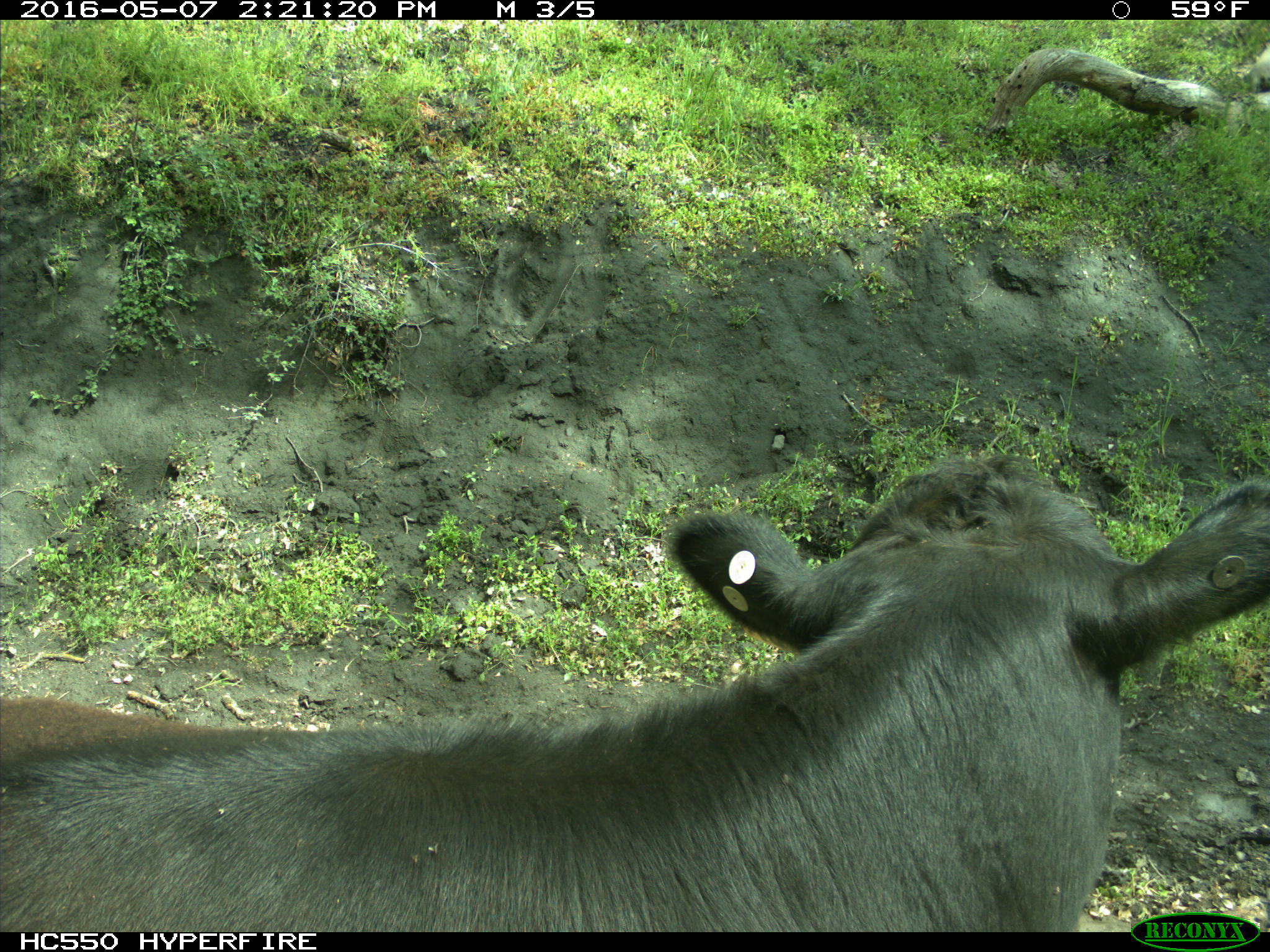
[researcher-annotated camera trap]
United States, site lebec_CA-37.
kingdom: Animalia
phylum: Chordata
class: Mammalia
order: Artiodactyla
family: Bovidae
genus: Bos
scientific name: Bos taurus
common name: domestic cow